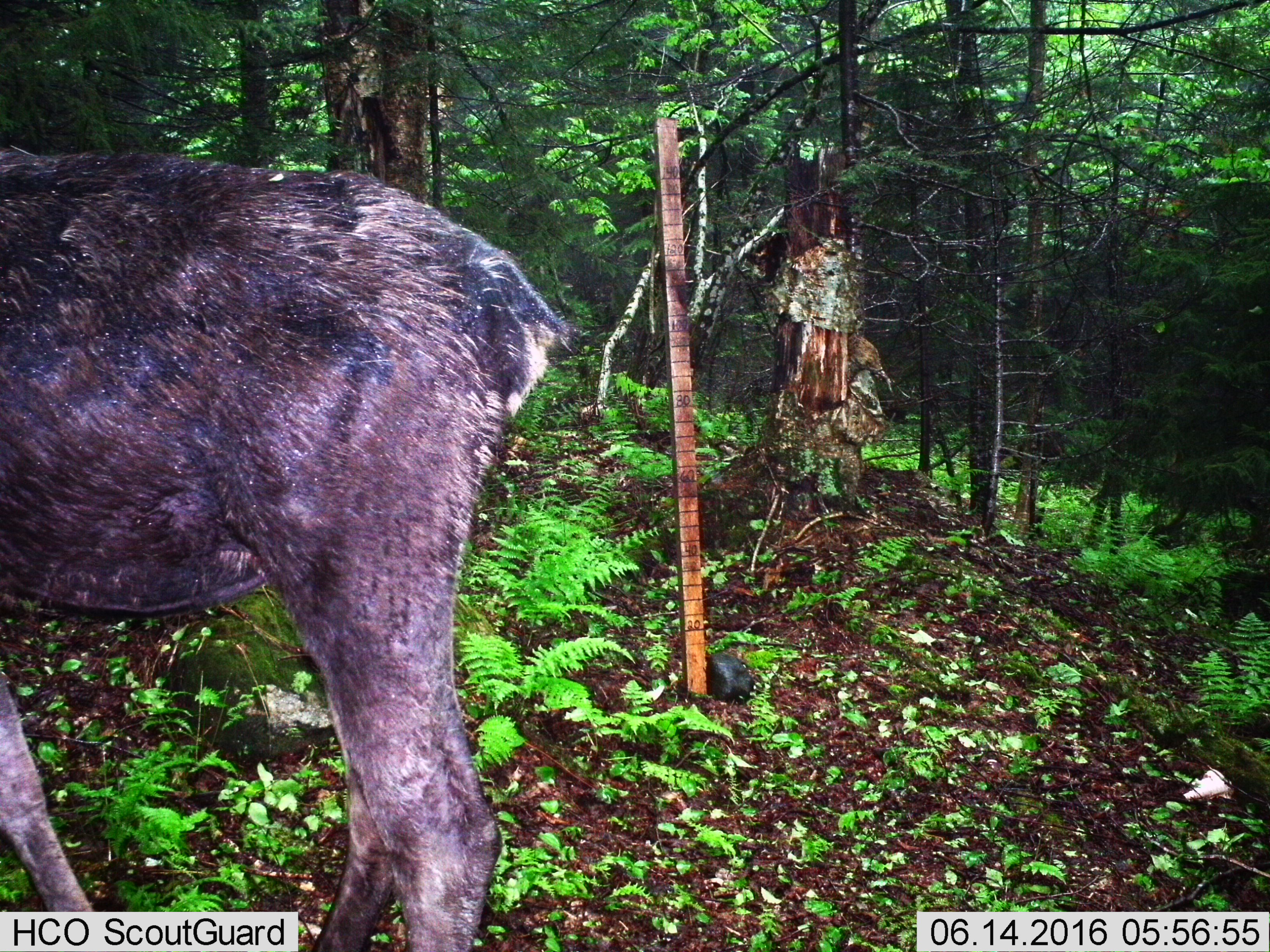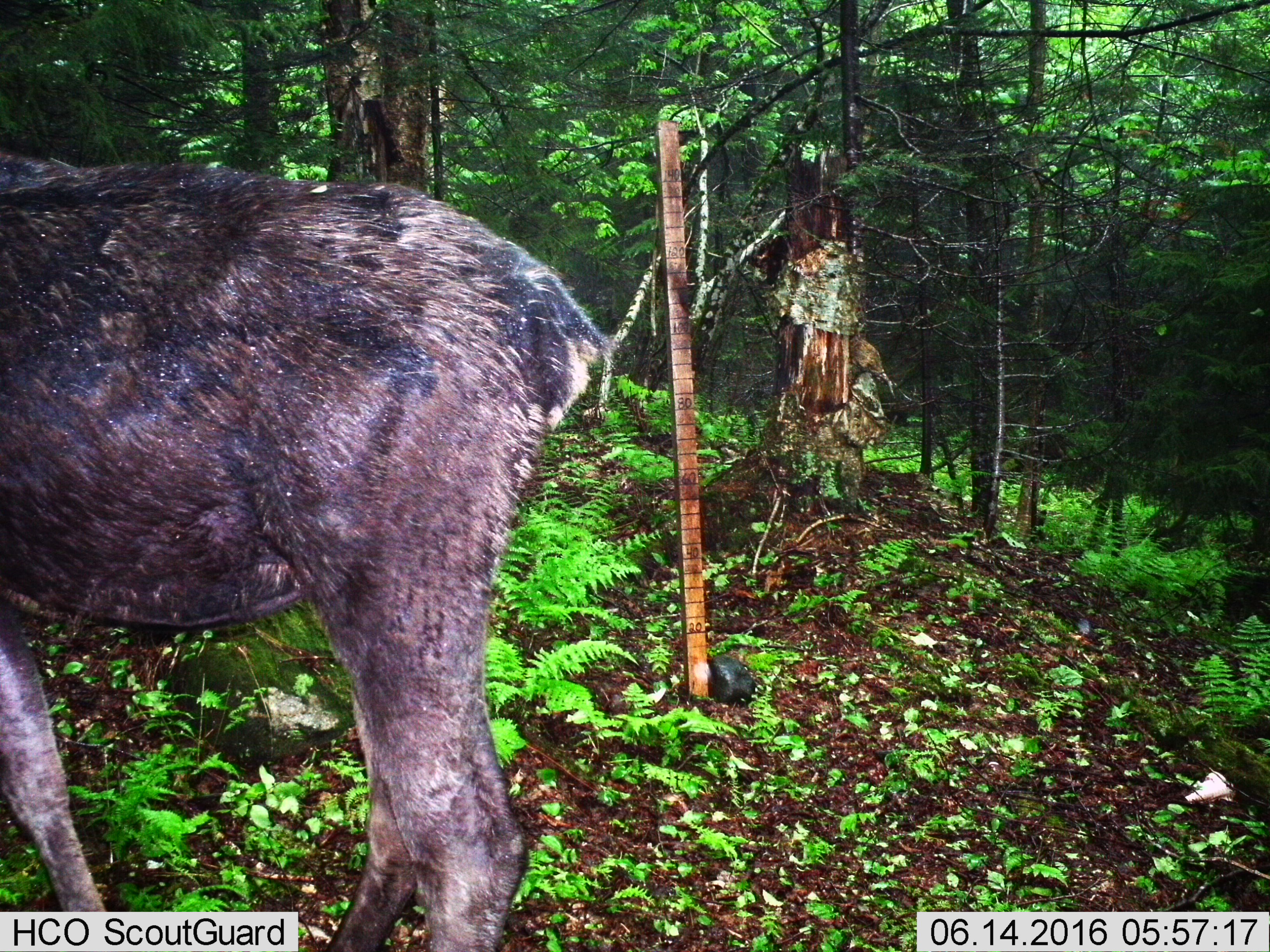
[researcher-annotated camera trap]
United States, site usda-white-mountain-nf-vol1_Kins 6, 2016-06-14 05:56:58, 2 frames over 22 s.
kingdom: Animalia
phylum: Chordata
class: Mammalia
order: Artiodactyla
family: Cervidae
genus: Alces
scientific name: Alces alces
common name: moose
Moose (Alces alces).